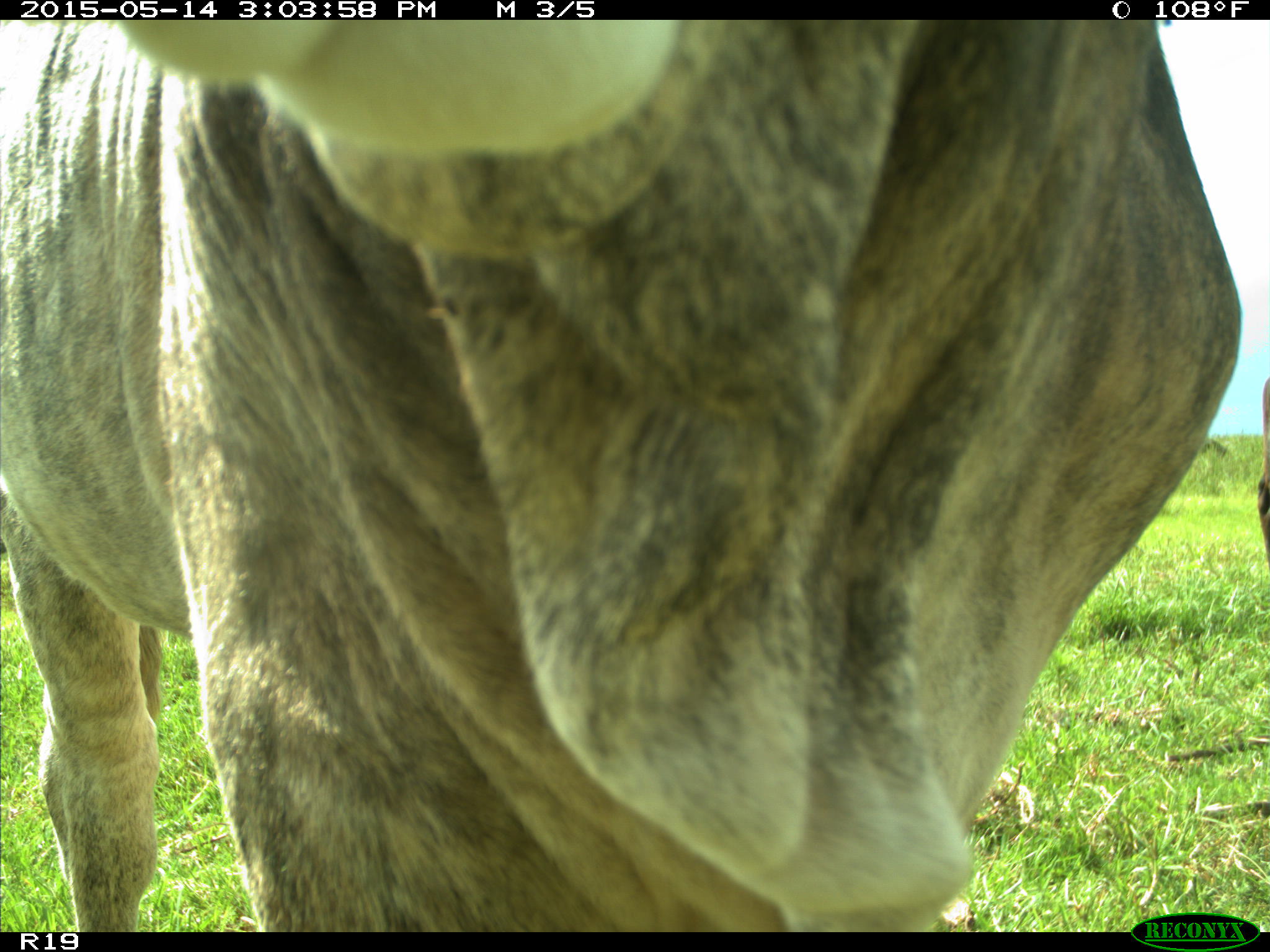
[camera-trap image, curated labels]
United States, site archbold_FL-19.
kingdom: Animalia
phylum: Chordata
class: Mammalia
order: Artiodactyla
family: Bovidae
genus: Bos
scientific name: Bos taurus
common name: domestic cow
Bos taurus (domestic cow).